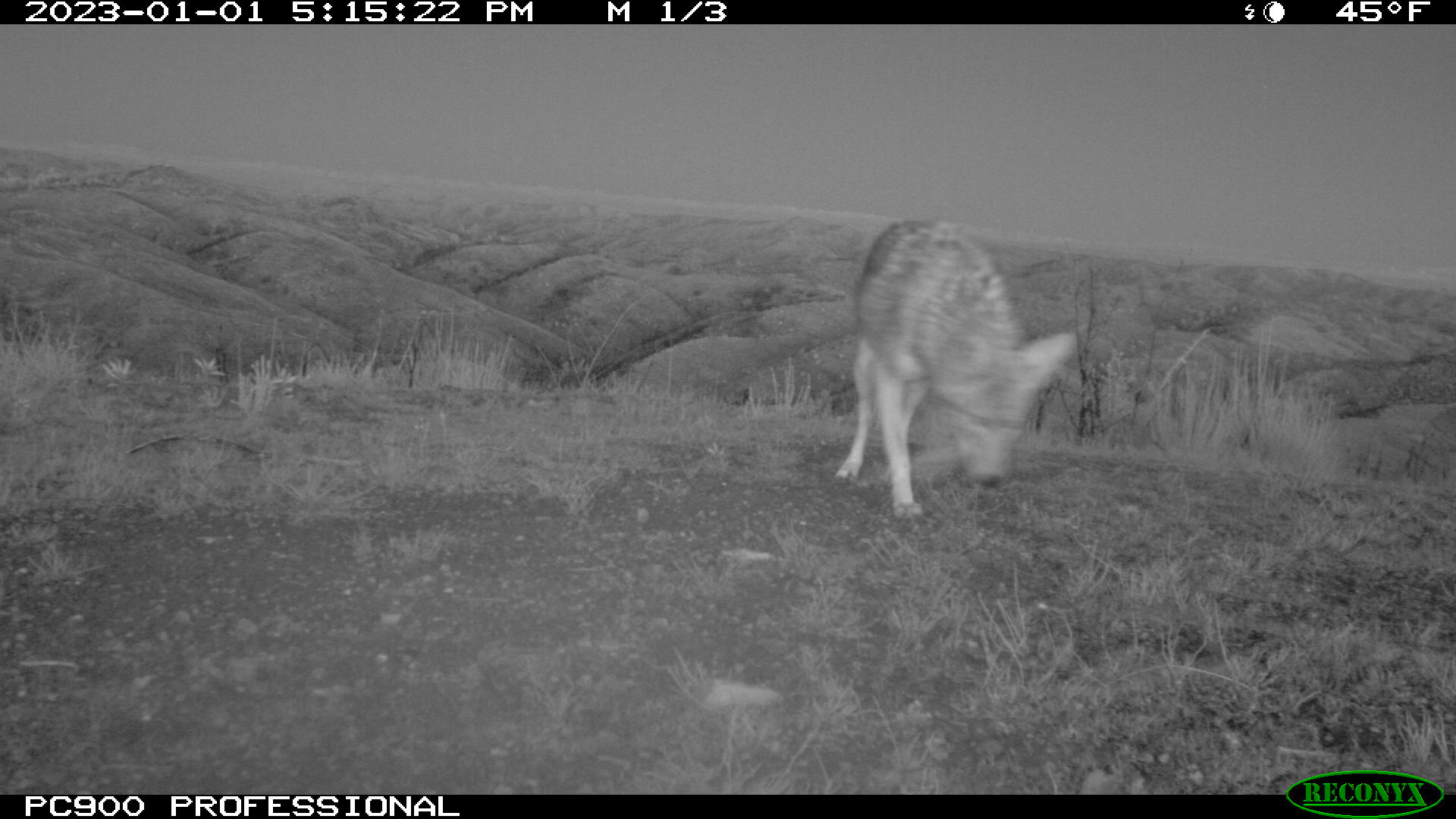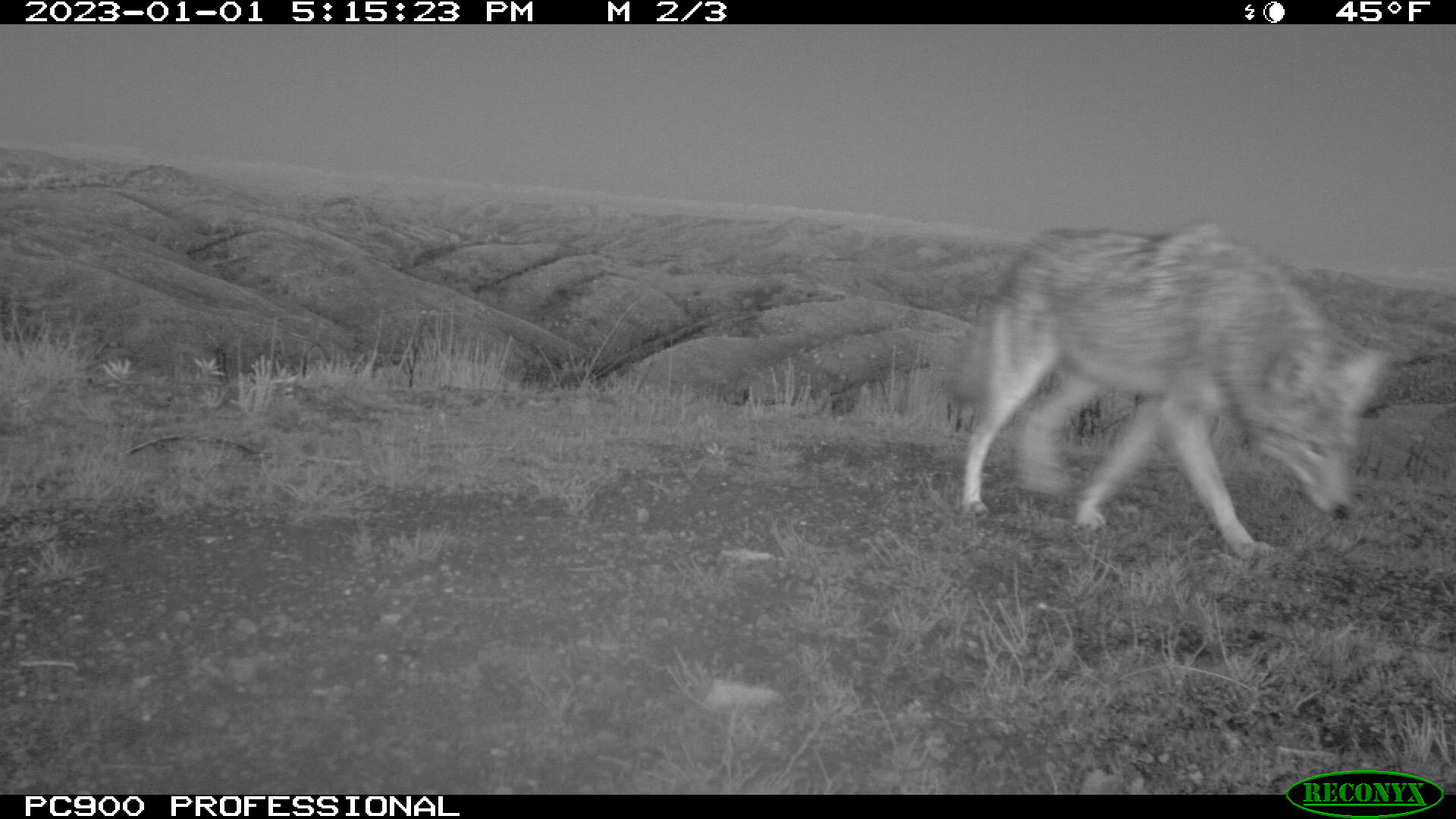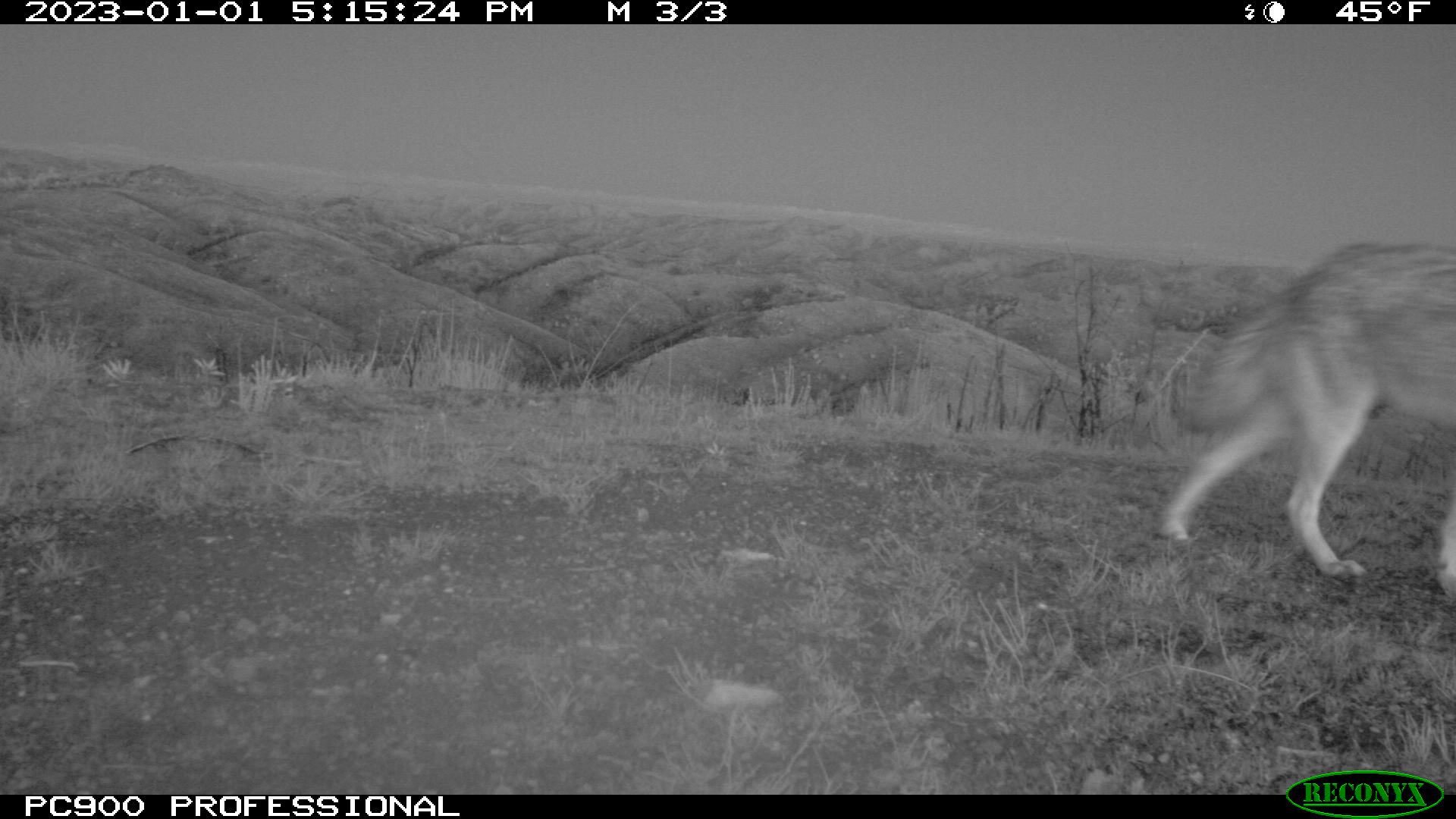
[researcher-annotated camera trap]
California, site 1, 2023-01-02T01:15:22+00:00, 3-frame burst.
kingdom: Animalia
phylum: Chordata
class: Mammalia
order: Carnivora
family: Canidae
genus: Canis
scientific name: Canis latrans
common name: coyote